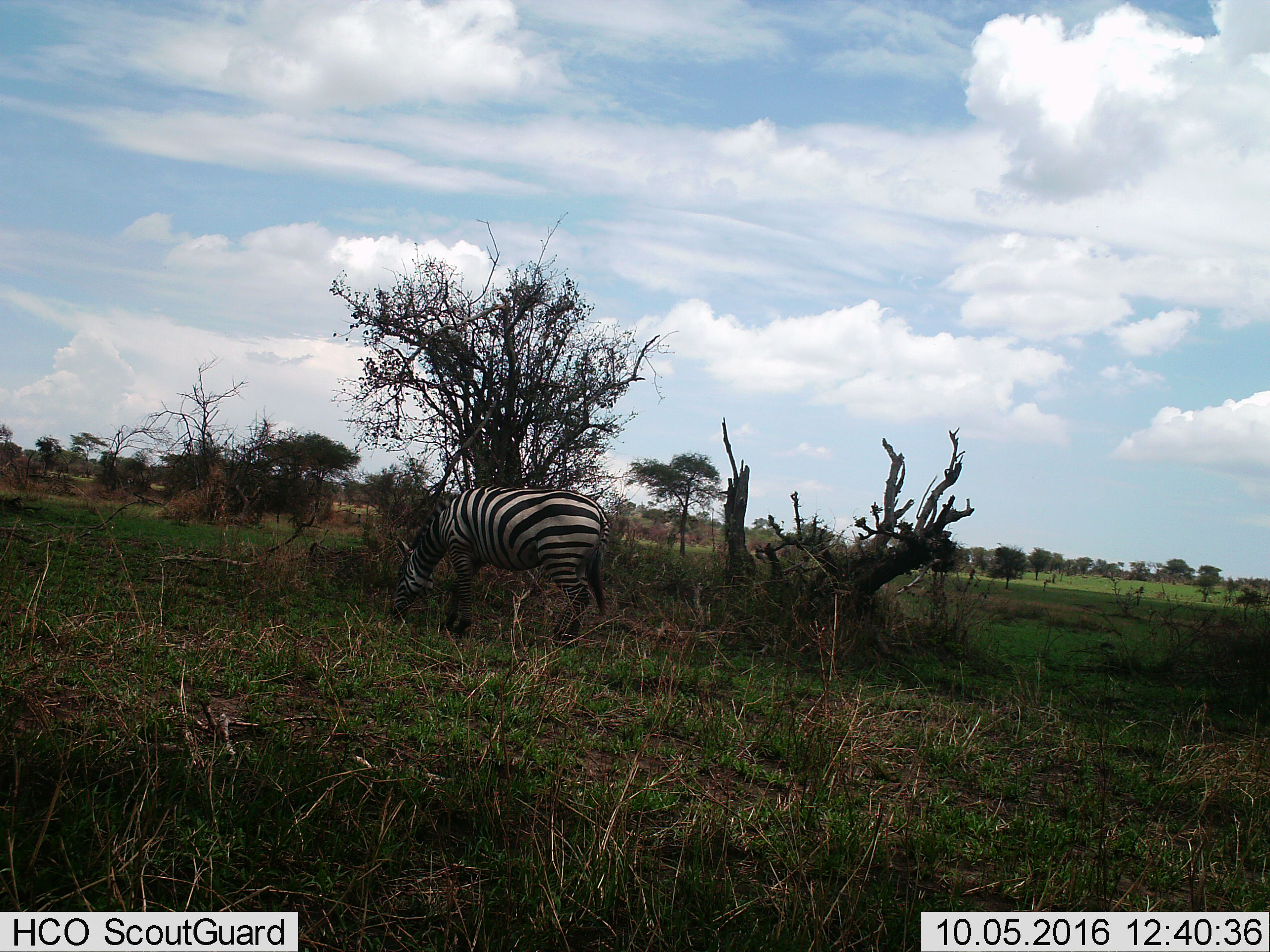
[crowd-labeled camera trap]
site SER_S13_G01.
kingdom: Animalia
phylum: Chordata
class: Mammalia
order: Perissodactyla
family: Equidae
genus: Equus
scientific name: Equus quagga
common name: plains zebra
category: zebraplains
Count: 1.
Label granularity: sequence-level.